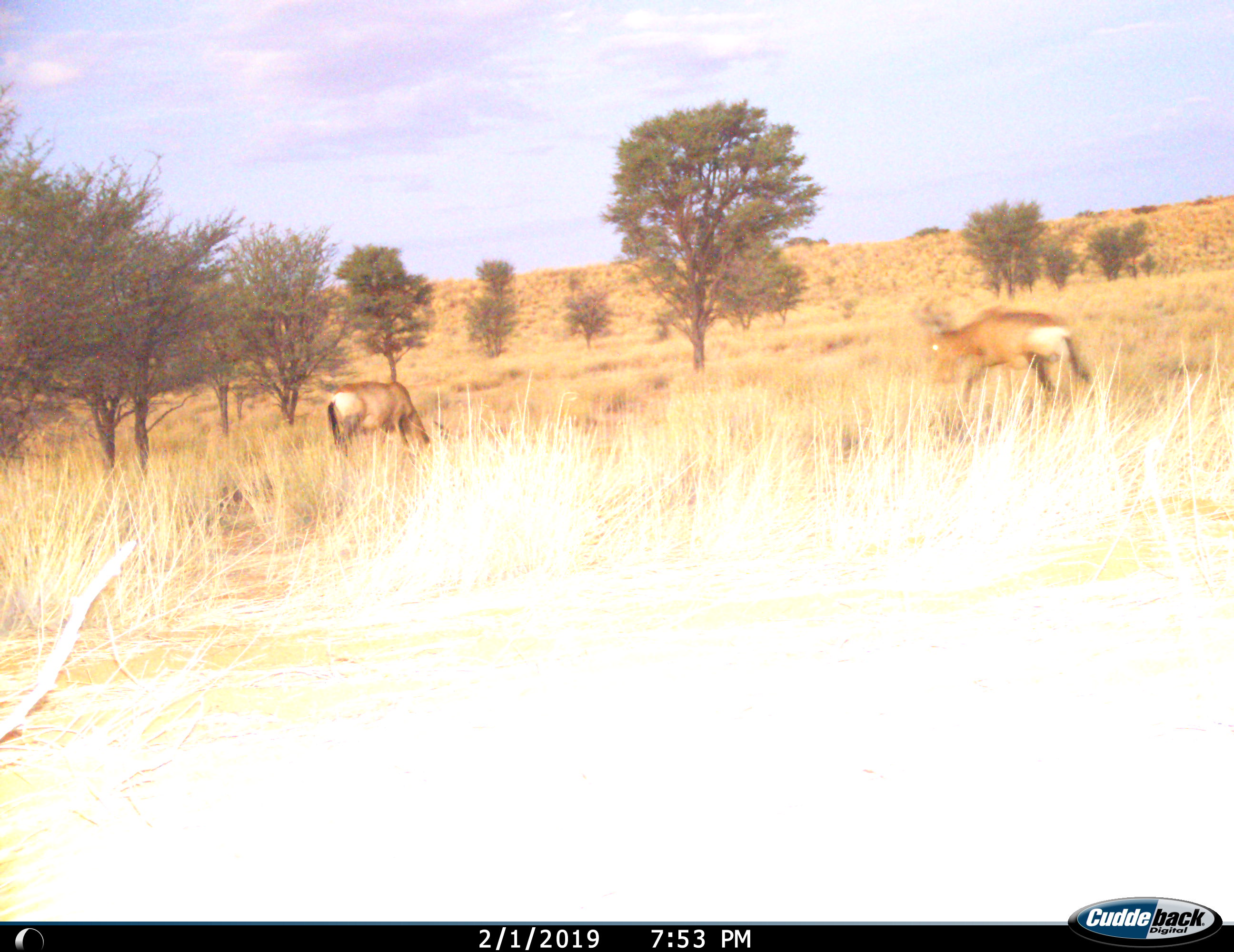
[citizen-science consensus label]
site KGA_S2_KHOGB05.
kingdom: Animalia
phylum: Chordata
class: Mammalia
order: Artiodactyla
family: Bovidae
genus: Alcelaphus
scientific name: Alcelaphus buselaphus caama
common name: red hartebeest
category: hartebeestred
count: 2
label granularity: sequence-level